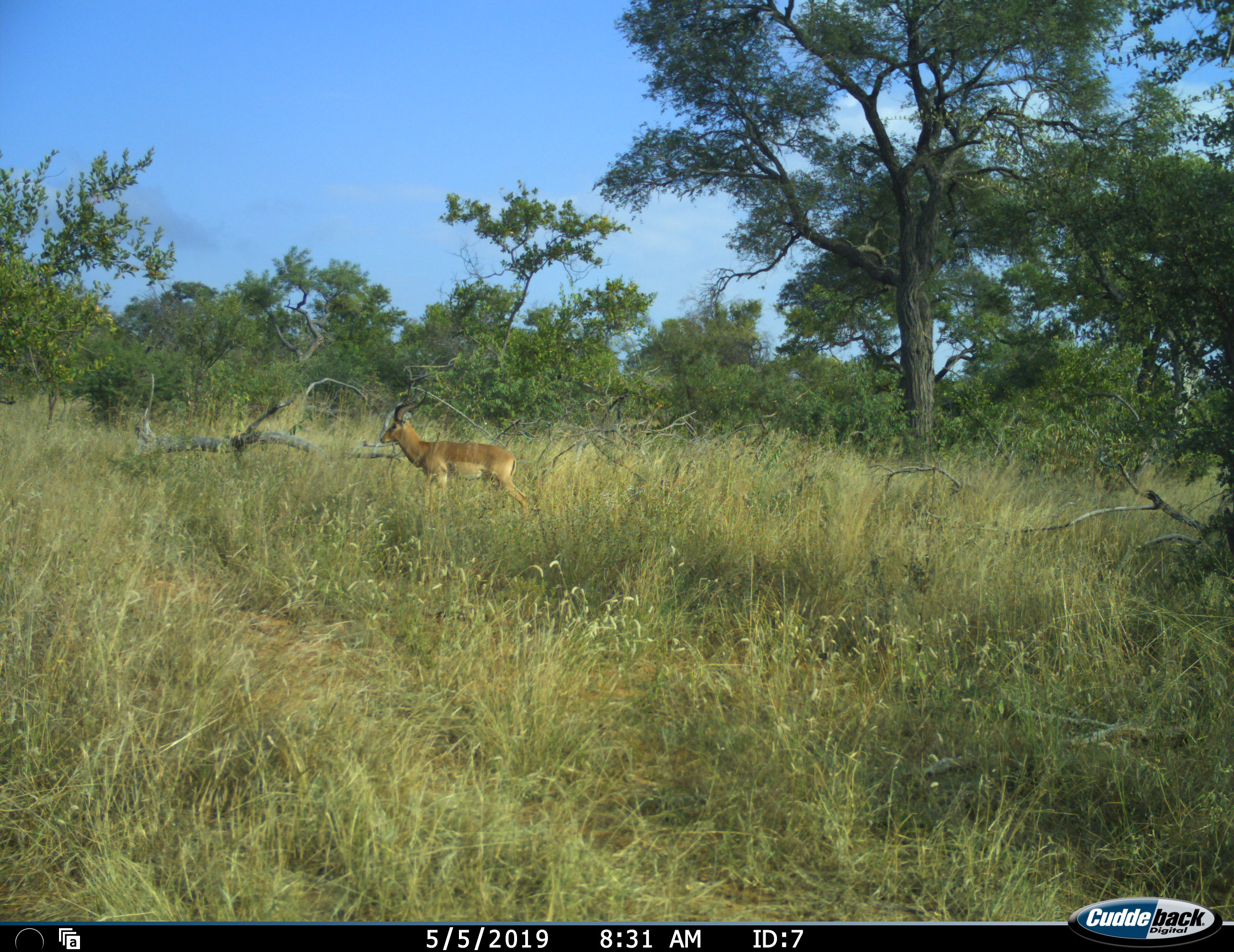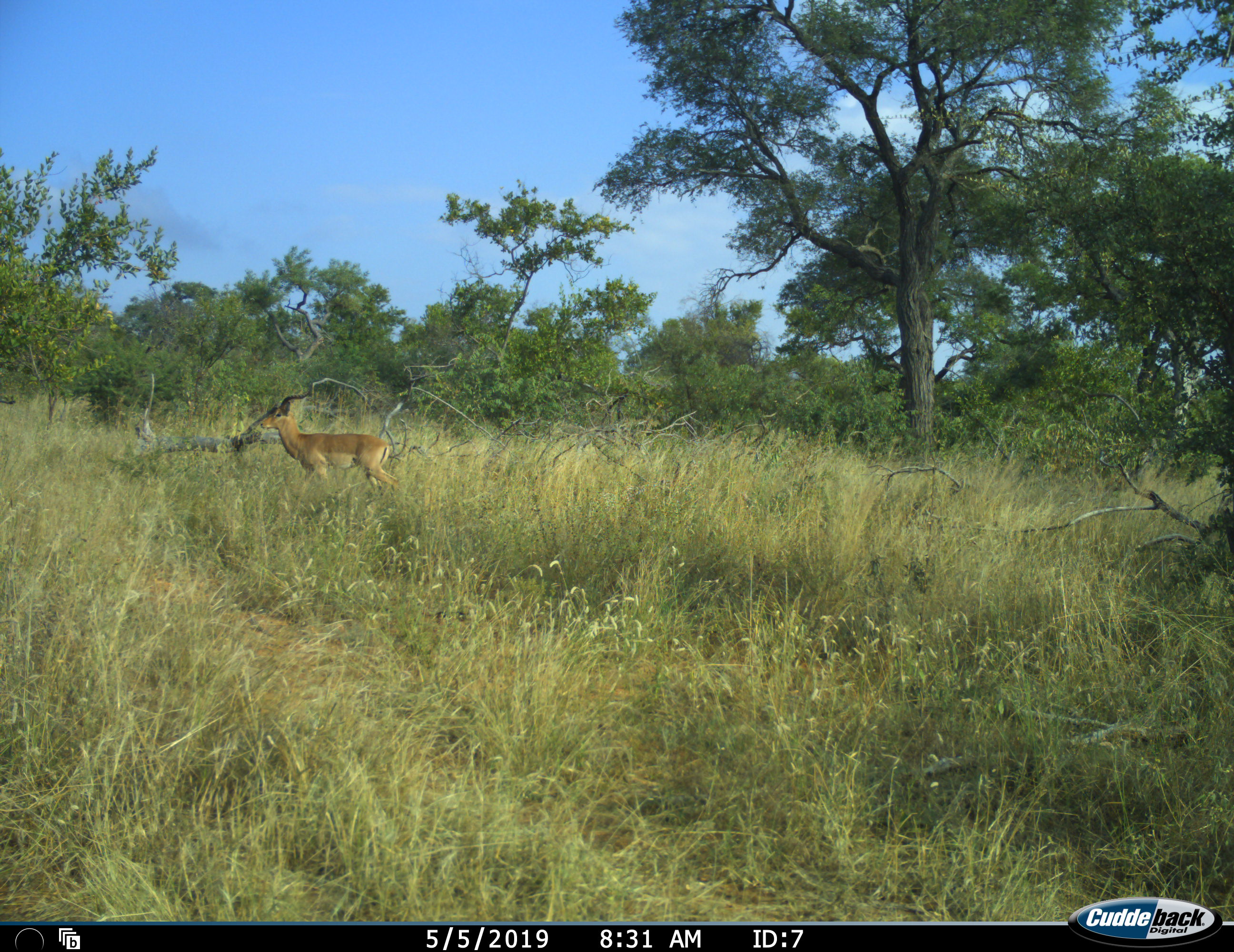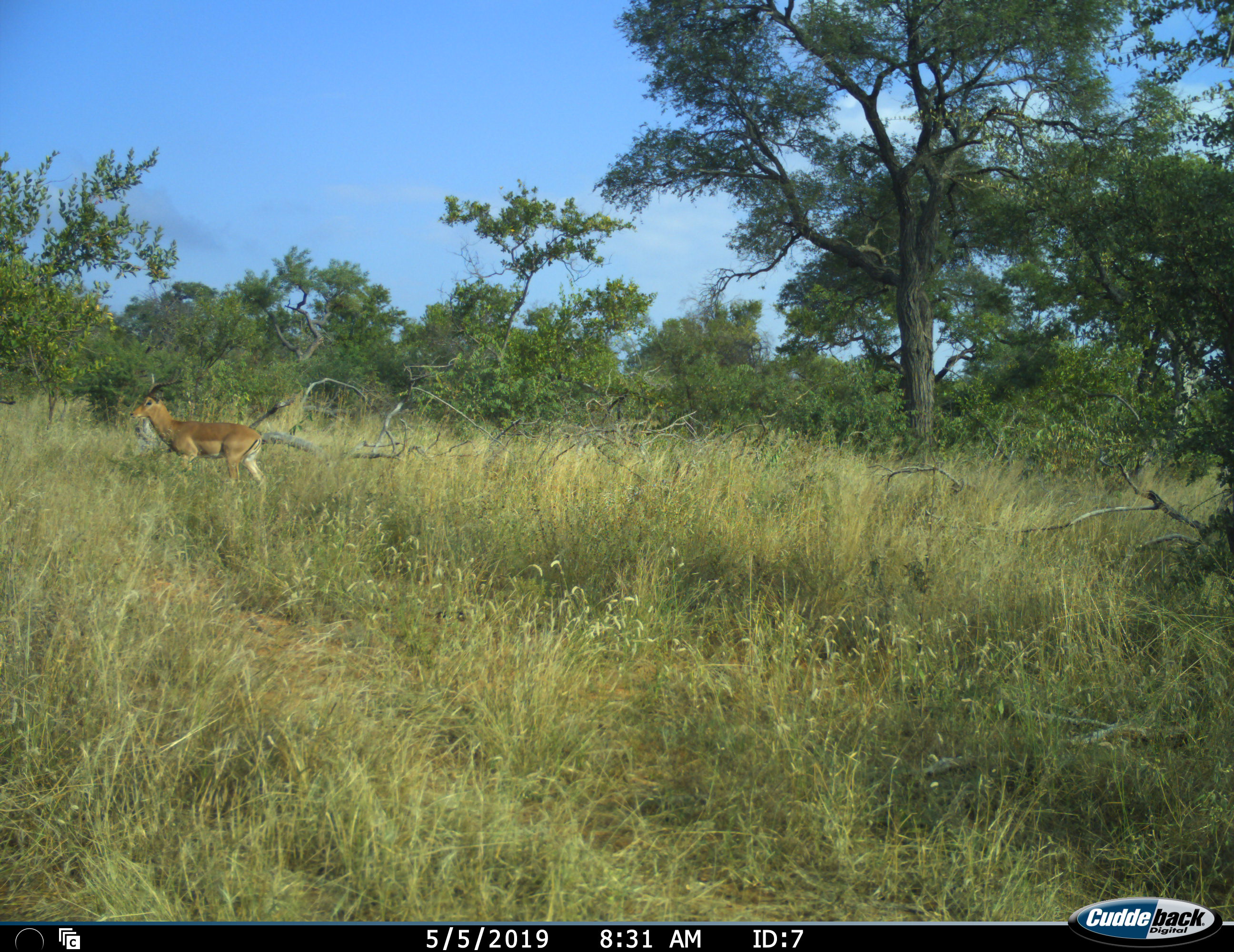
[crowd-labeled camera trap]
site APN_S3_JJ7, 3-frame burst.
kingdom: Animalia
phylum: Chordata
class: Mammalia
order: Artiodactyla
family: Bovidae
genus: Aepyceros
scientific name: Aepyceros melampus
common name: impala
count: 1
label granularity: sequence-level